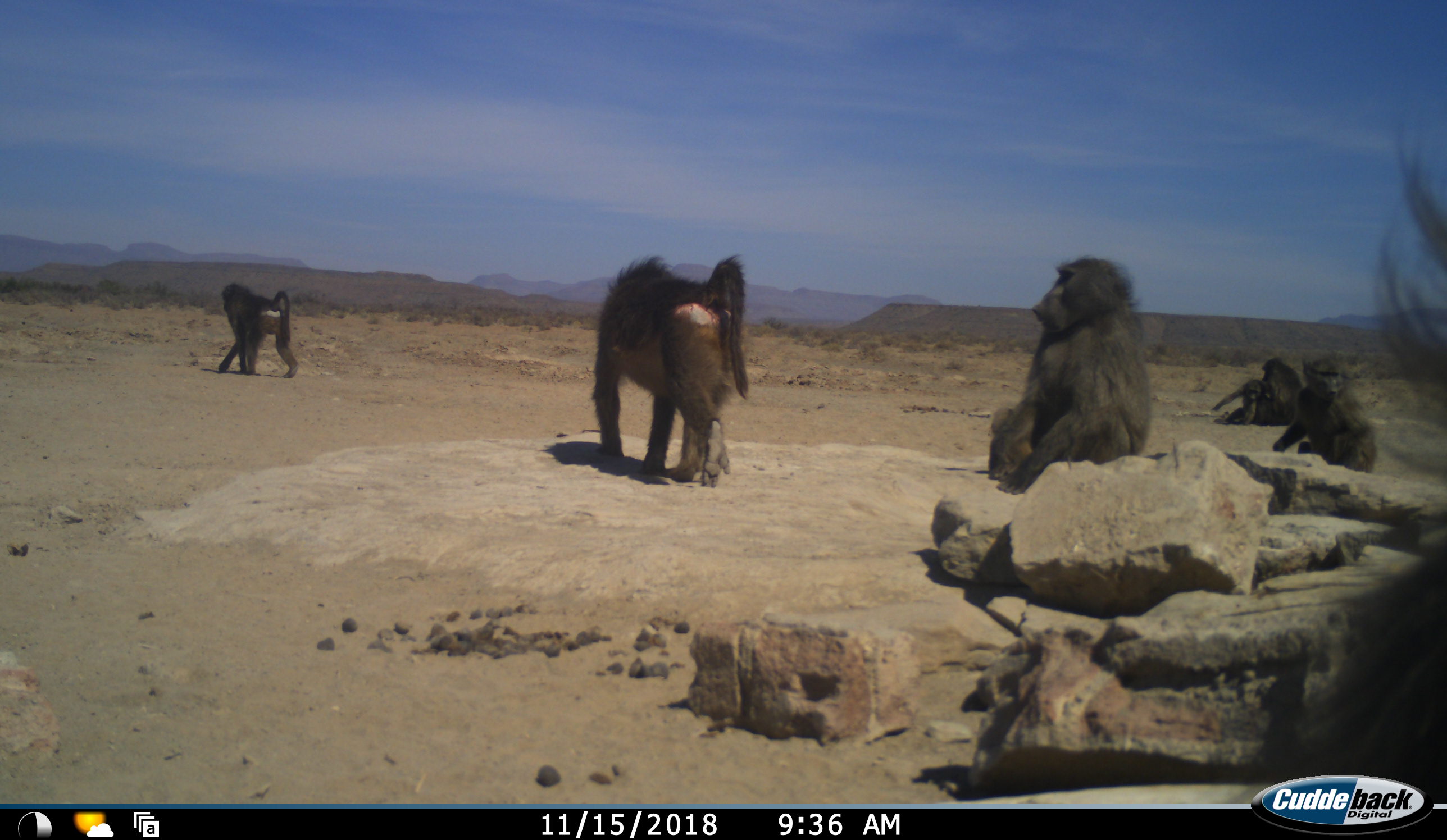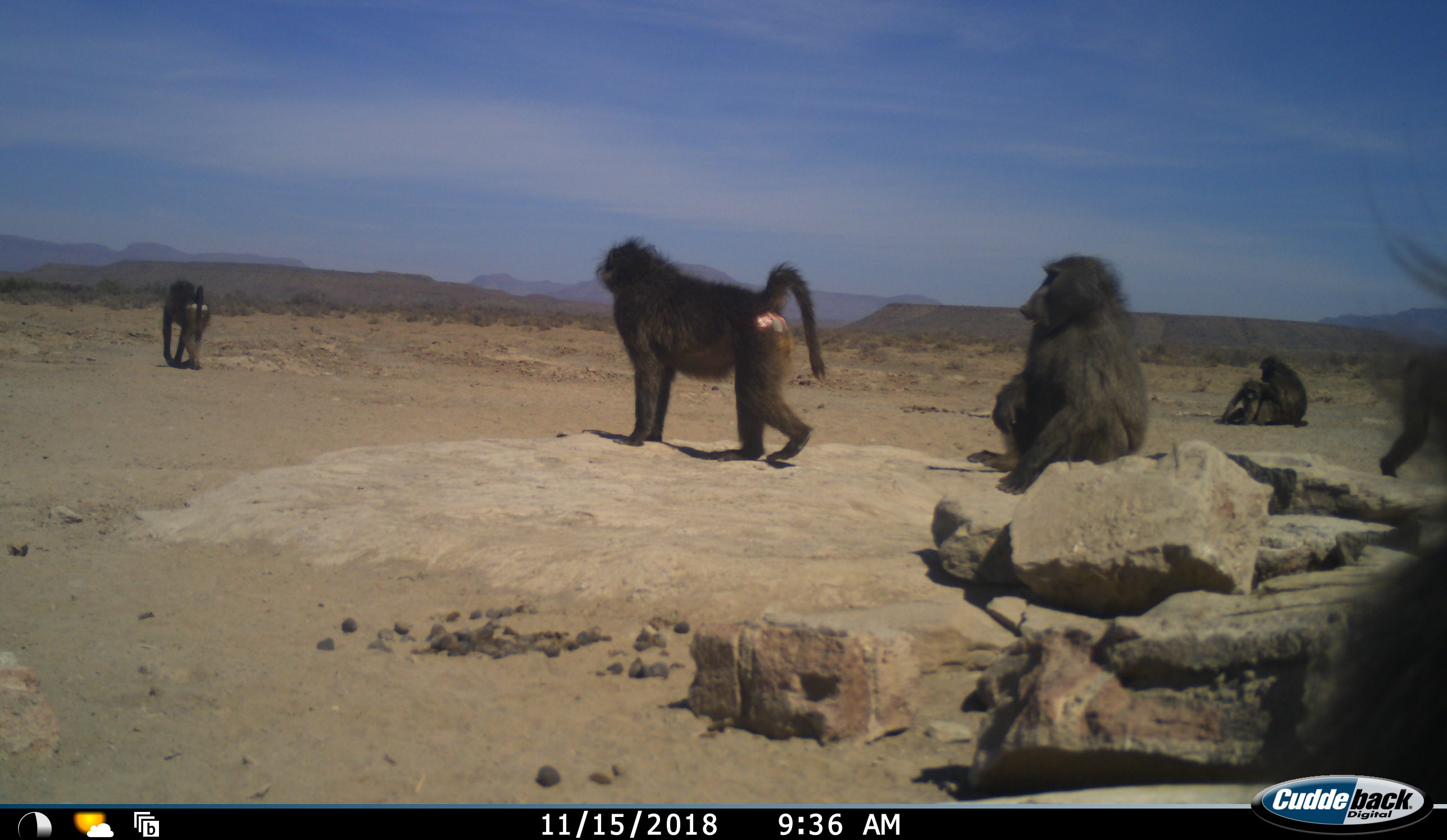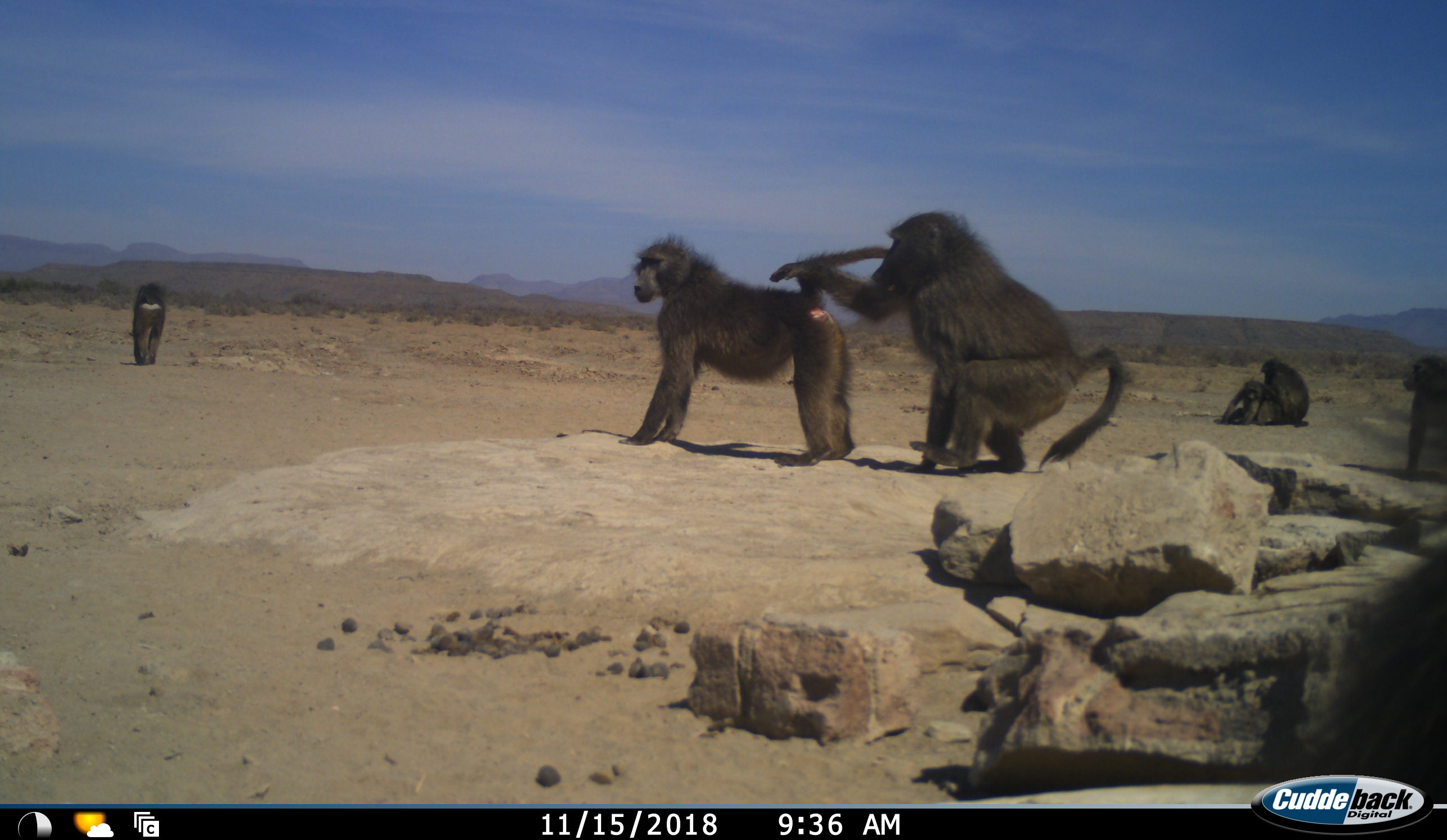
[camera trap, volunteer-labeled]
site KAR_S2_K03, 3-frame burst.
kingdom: Animalia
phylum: Chordata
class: Mammalia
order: Primates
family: Cercopithecidae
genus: Papio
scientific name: Papio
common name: baboon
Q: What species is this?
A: Baboon (Papio).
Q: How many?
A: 7.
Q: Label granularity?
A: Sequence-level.